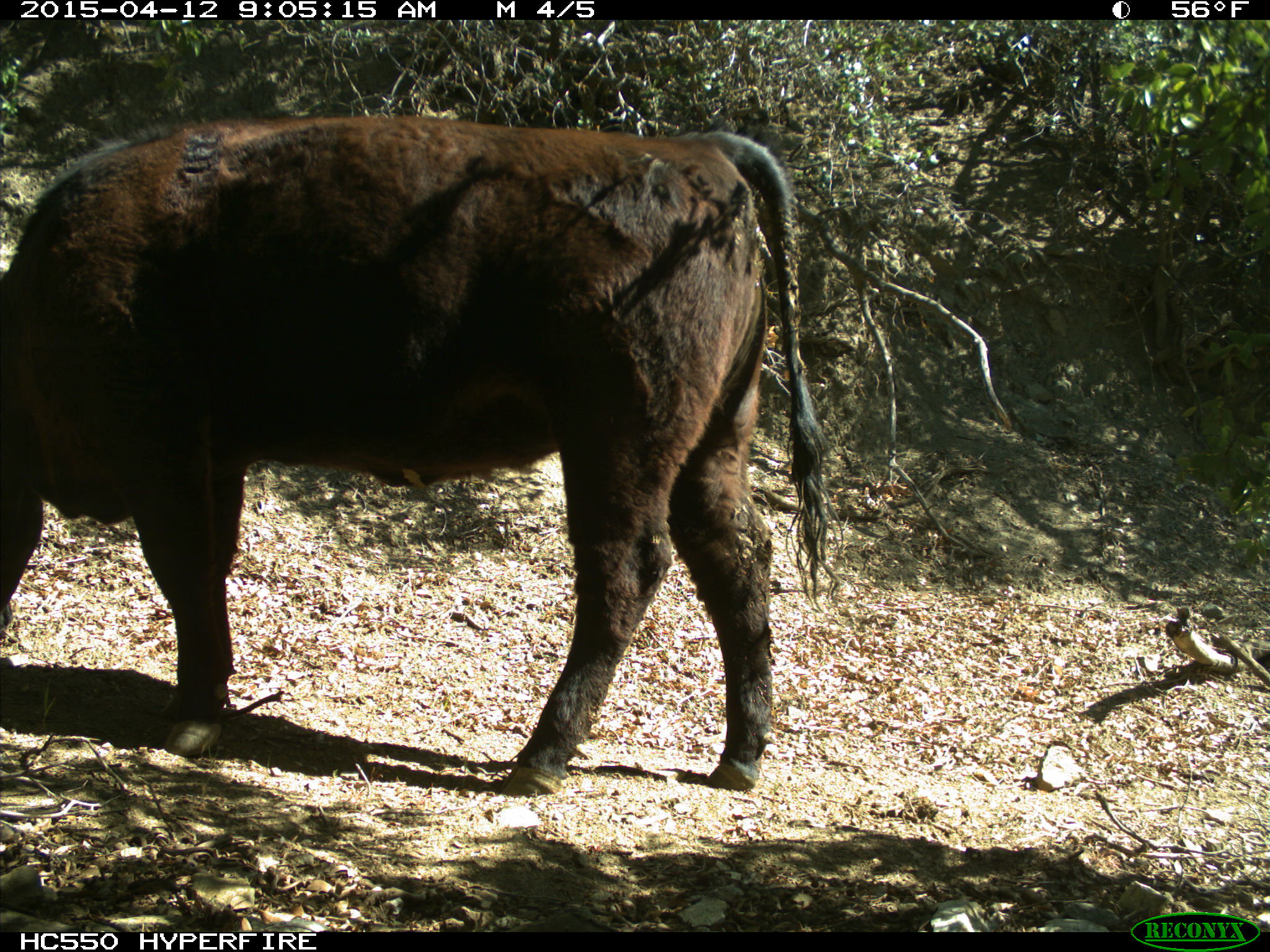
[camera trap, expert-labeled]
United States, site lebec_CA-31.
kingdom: Animalia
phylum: Chordata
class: Mammalia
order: Artiodactyla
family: Bovidae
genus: Bos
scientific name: Bos taurus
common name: domestic cow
Bos taurus (domestic cow).